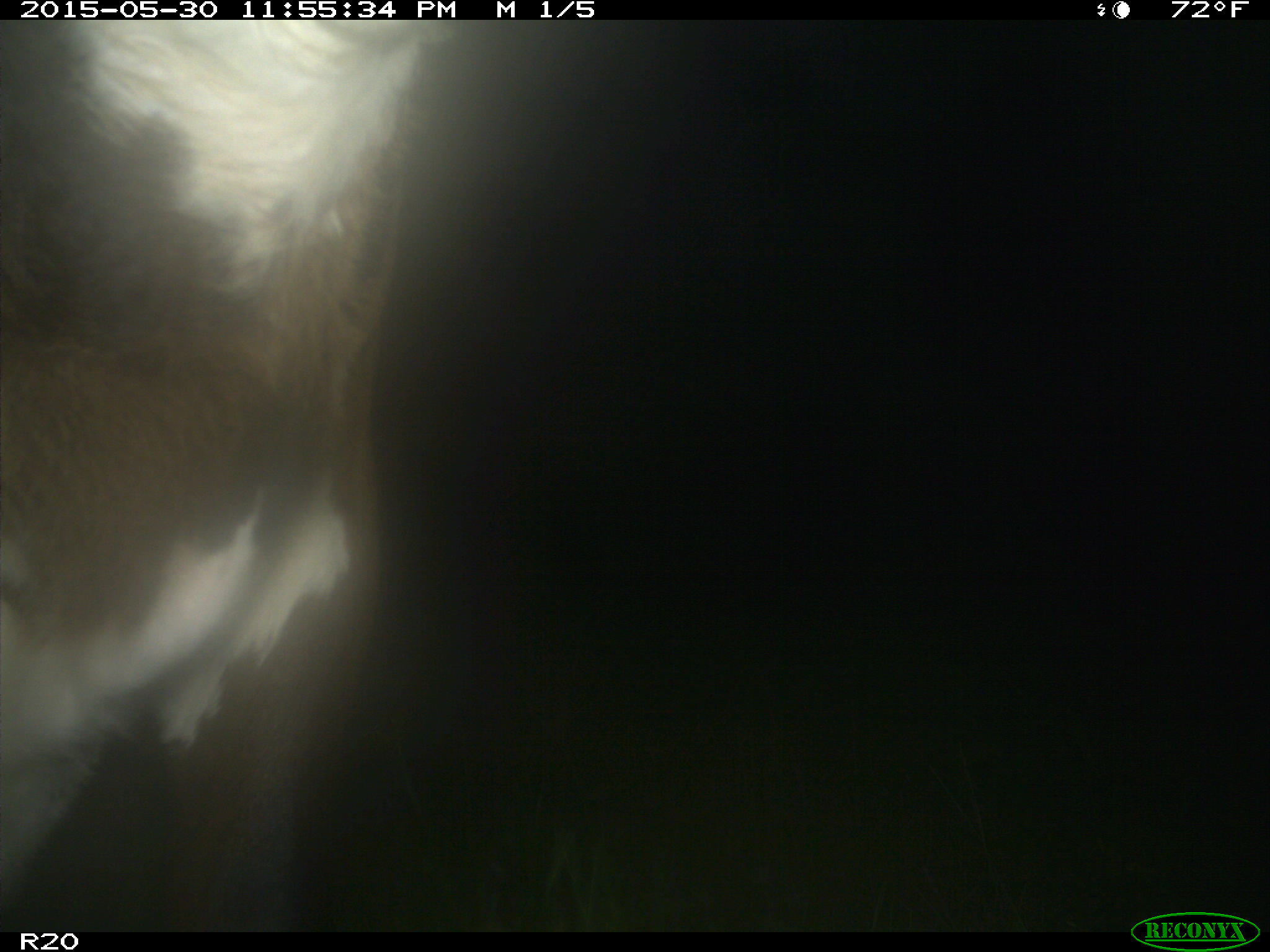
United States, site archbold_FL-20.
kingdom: Animalia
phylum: Chordata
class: Mammalia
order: Artiodactyla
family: Bovidae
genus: Bos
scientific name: Bos taurus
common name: domestic cow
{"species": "Bos taurus (domestic cow)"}